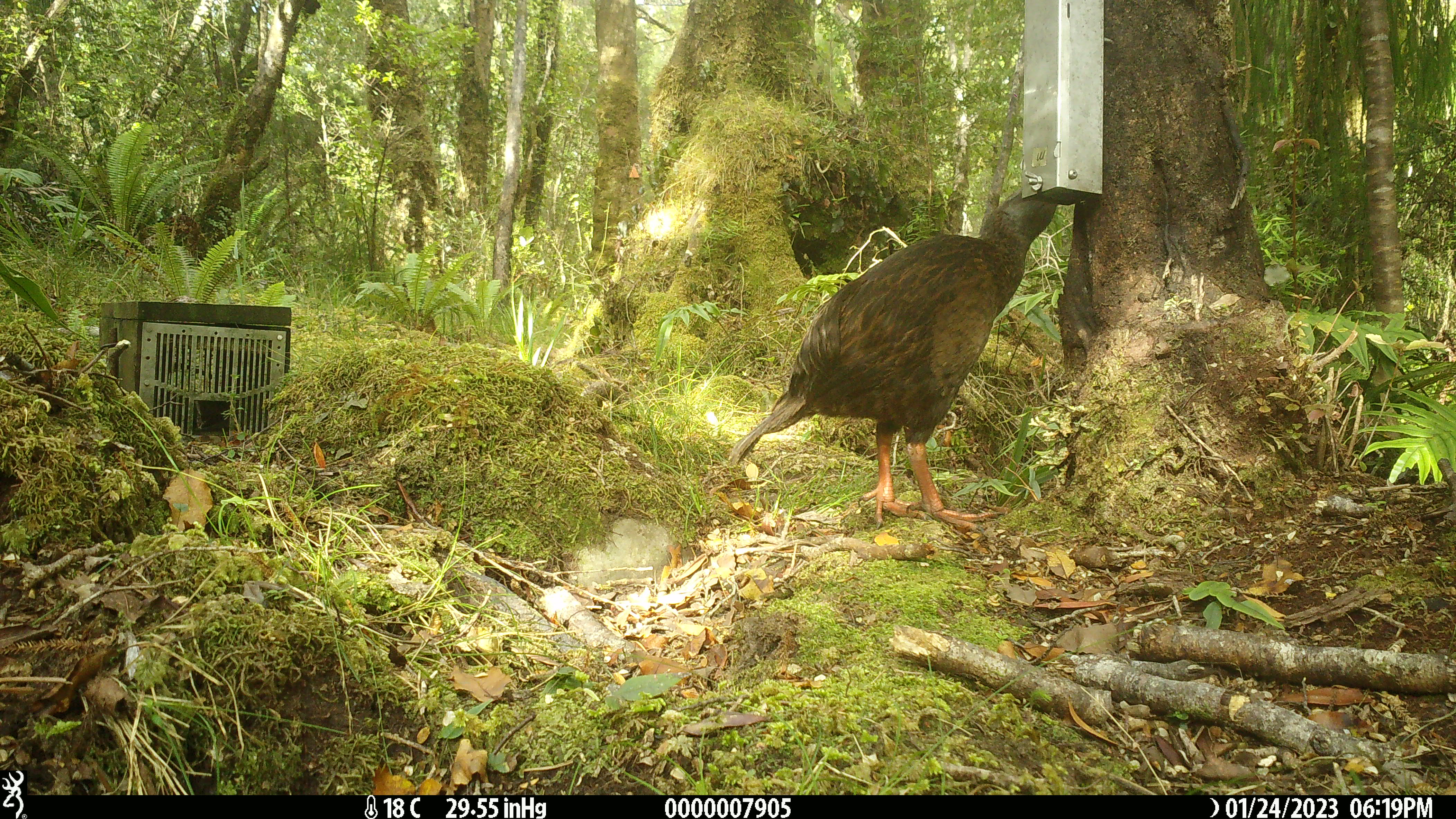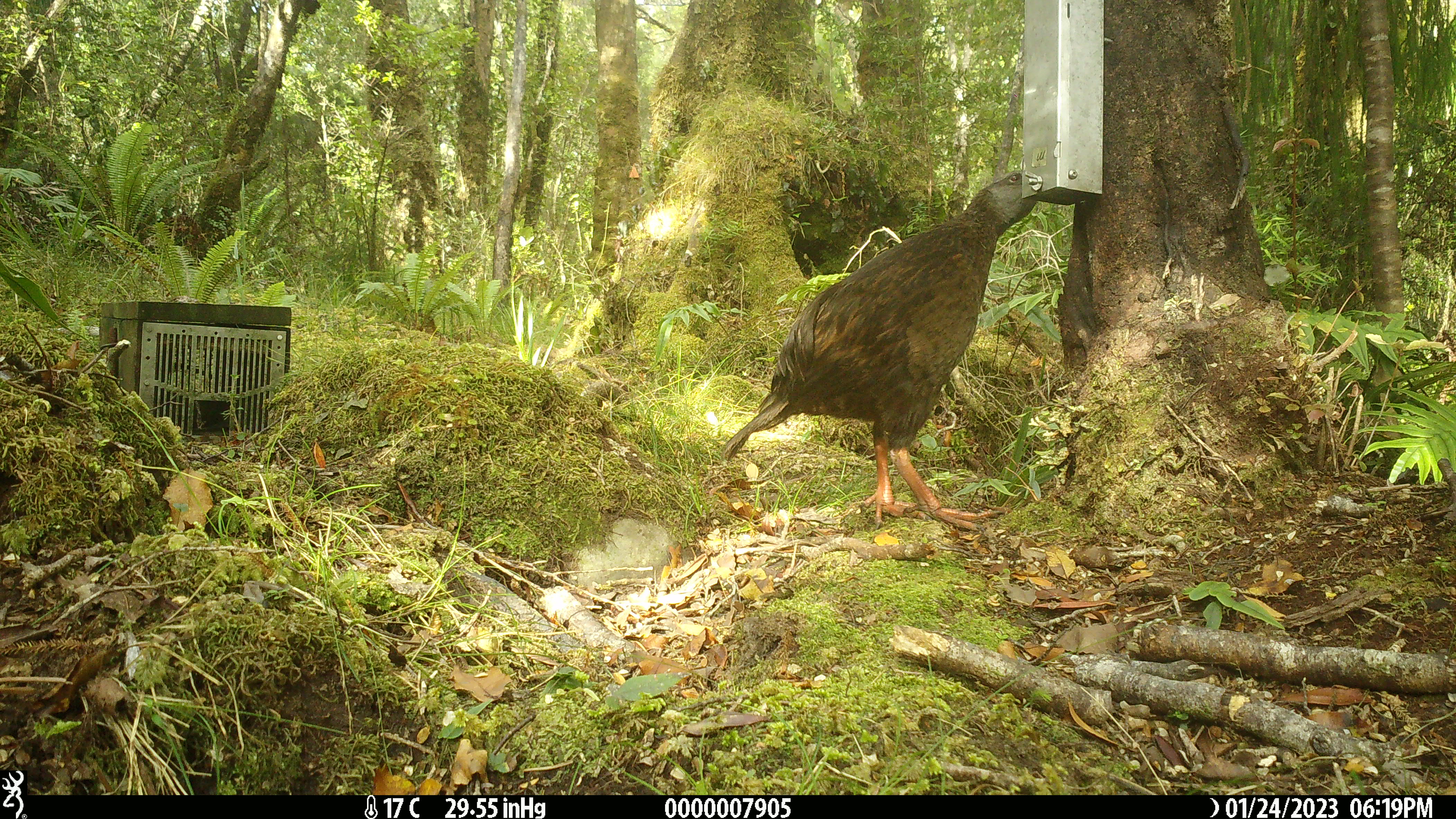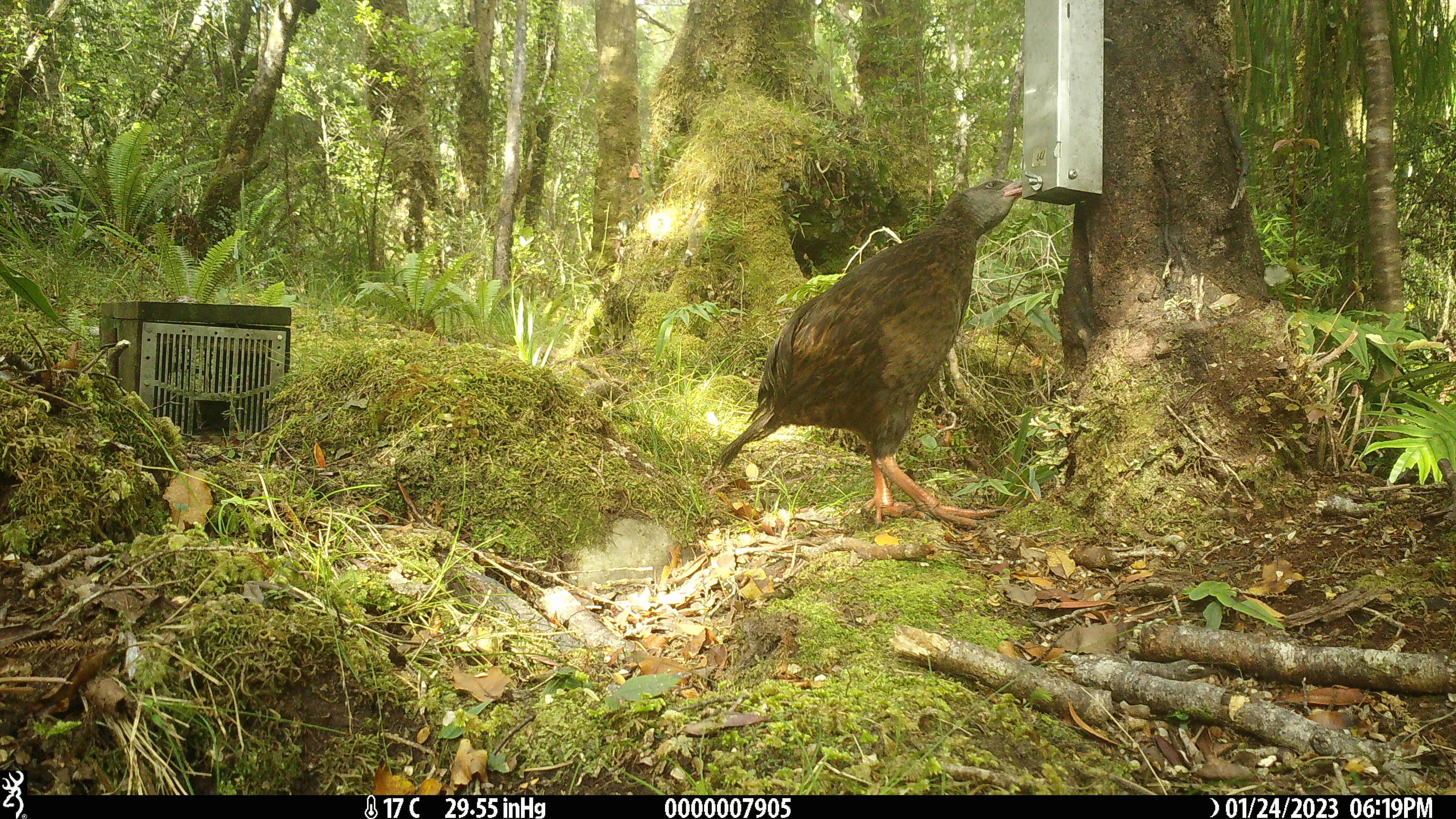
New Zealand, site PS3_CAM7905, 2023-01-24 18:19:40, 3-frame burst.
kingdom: Animalia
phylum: Chordata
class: Aves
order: Gruiformes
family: Rallidae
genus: Gallirallus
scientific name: Gallirallus australis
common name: weka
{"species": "weka (Gallirallus australis)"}